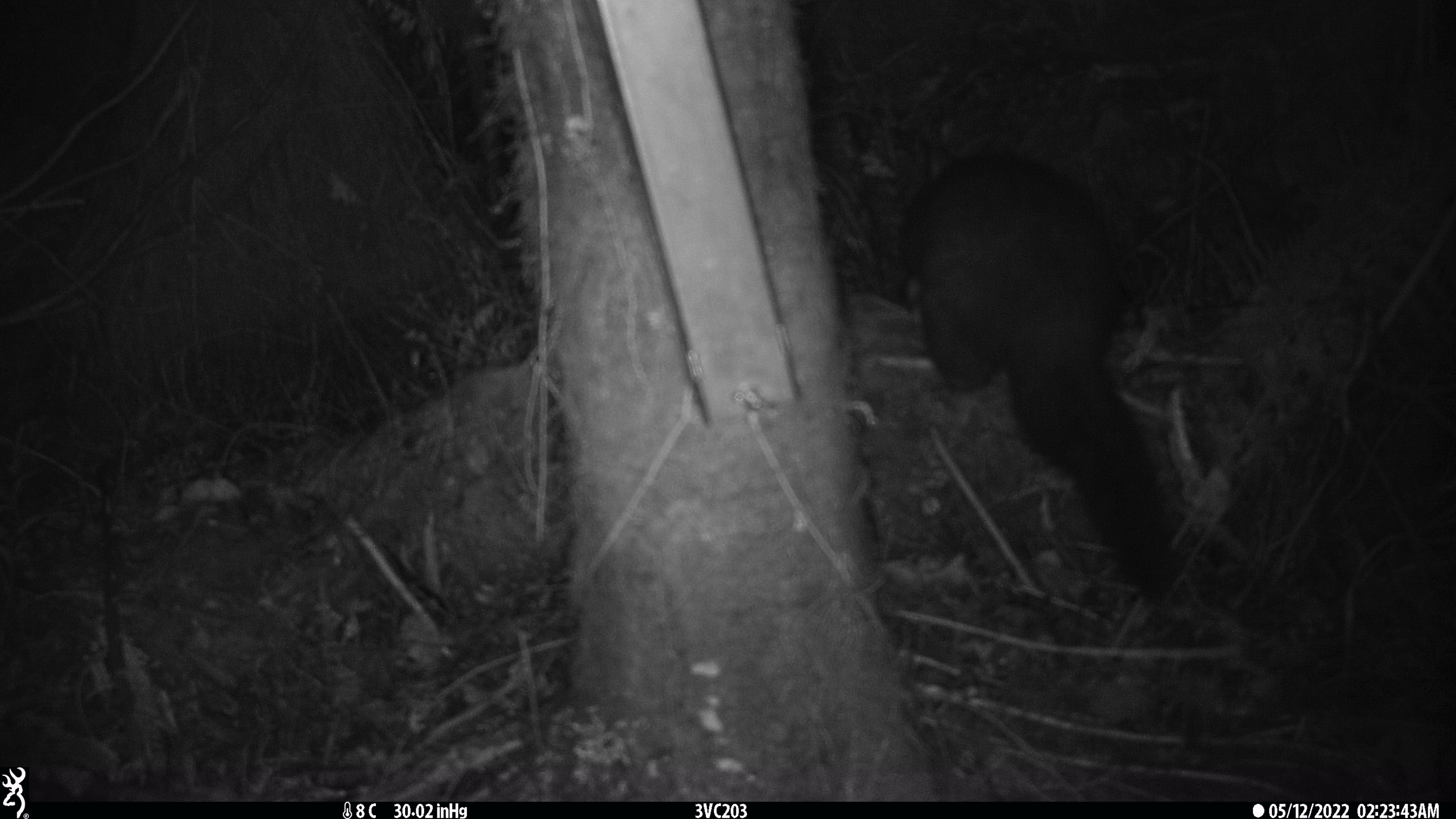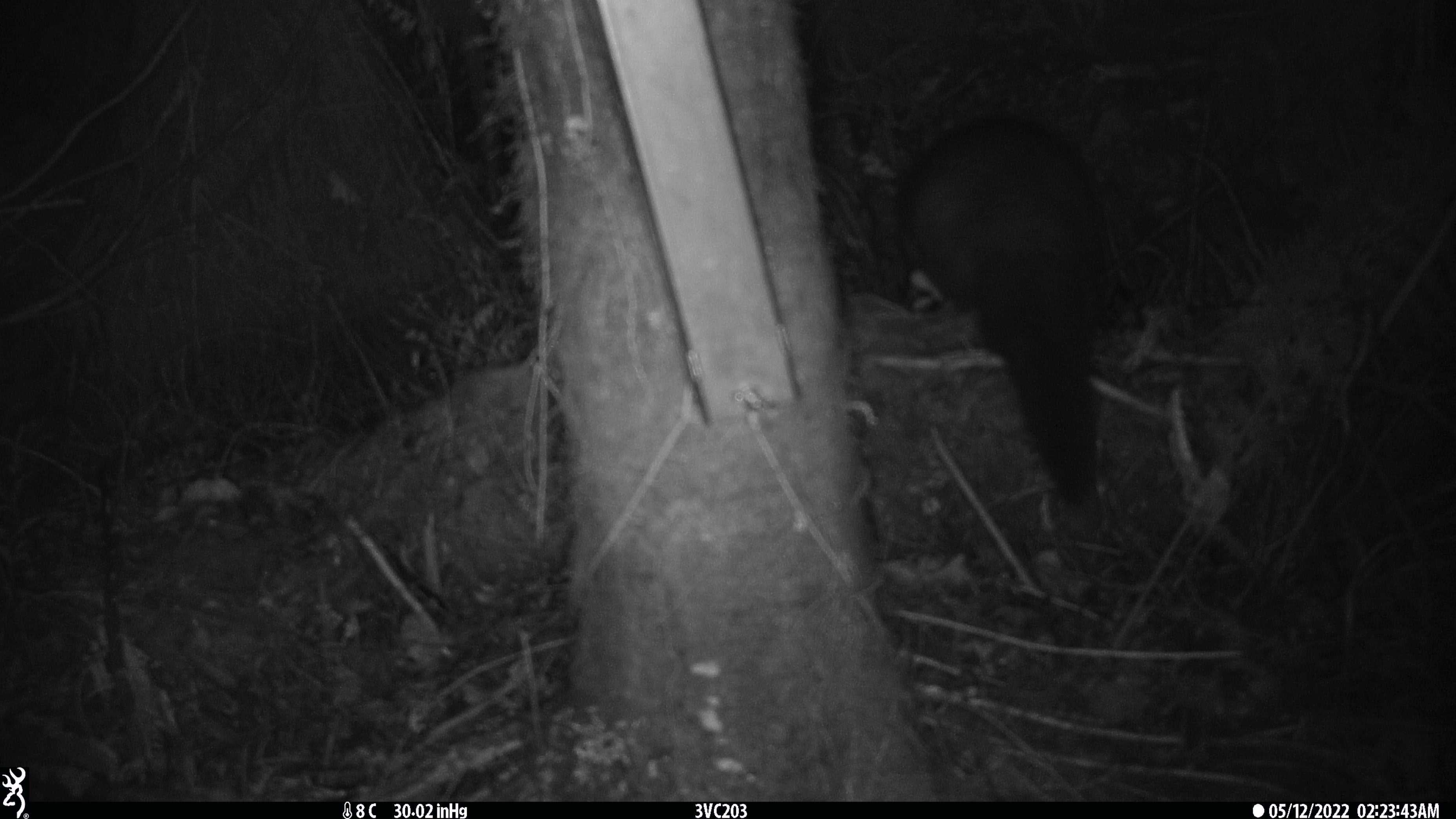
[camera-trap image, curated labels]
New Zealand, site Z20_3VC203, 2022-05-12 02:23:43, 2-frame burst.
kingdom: Animalia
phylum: Chordata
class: Mammalia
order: Diprotodontia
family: Phalangeridae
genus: Trichosurus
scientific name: Trichosurus vulpecula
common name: common brushtail possum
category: possum